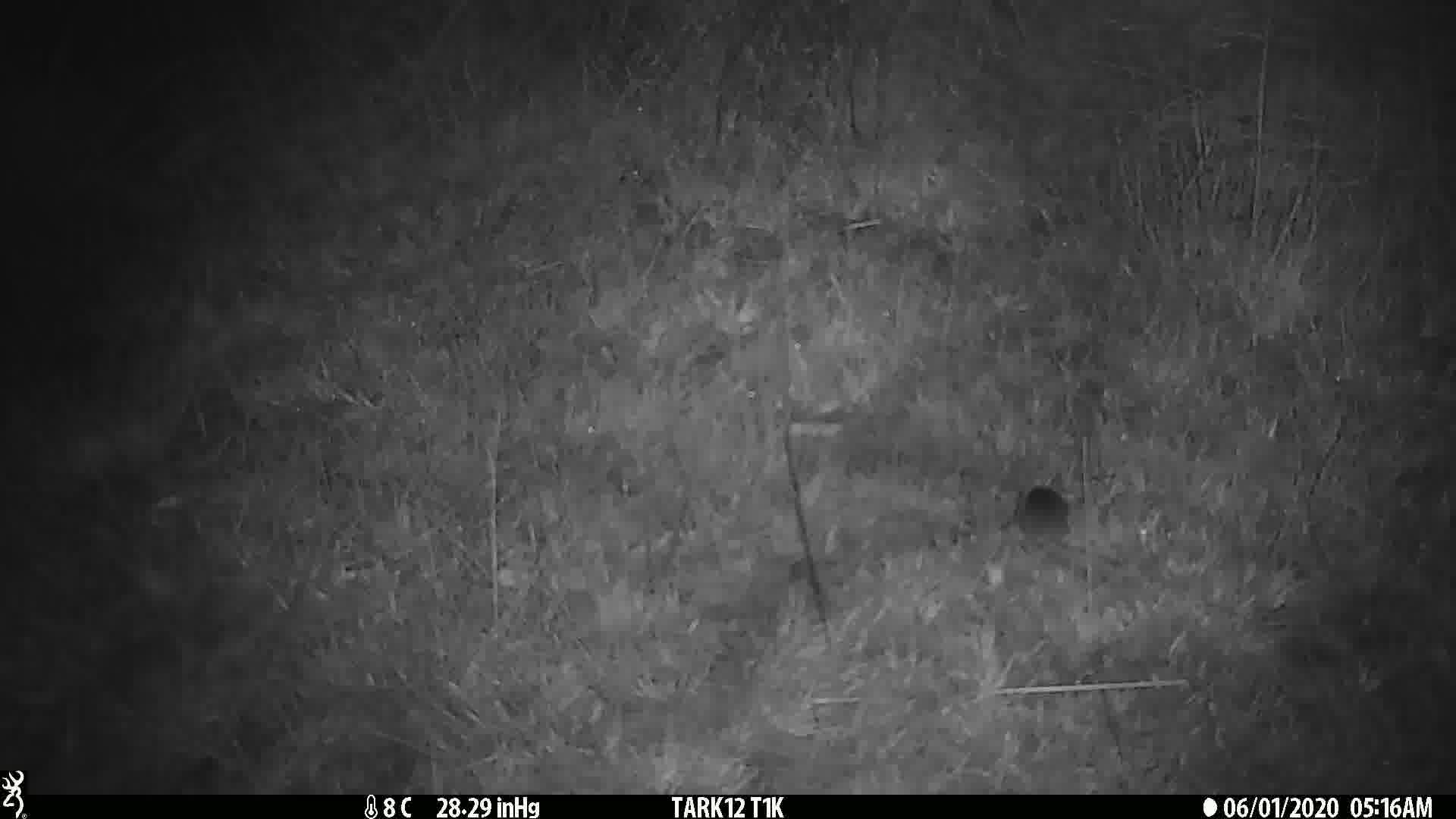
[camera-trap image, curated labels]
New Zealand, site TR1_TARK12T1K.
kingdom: Animalia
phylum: Chordata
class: Mammalia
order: Rodentia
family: Muridae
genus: Mus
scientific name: Mus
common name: mouse